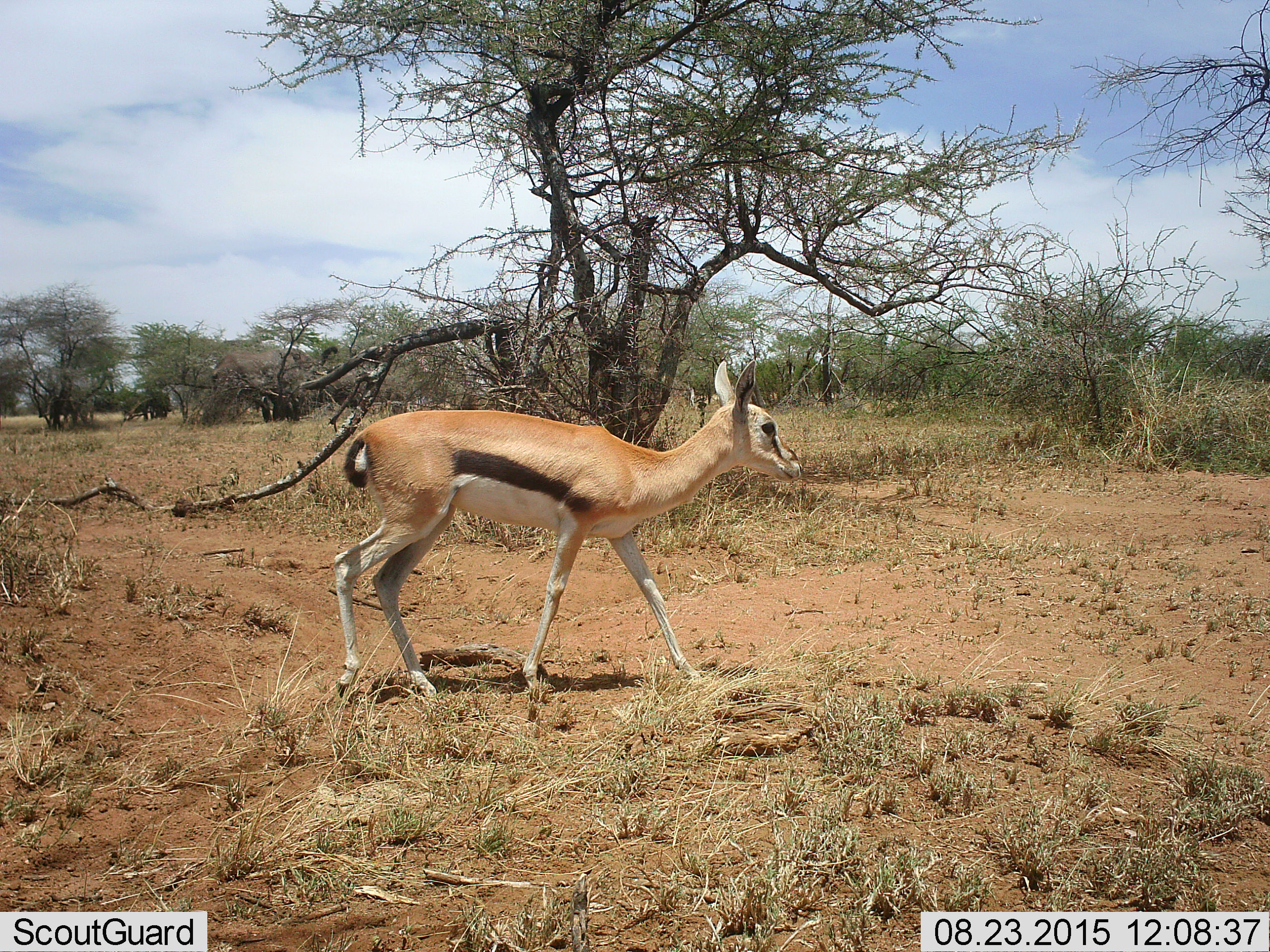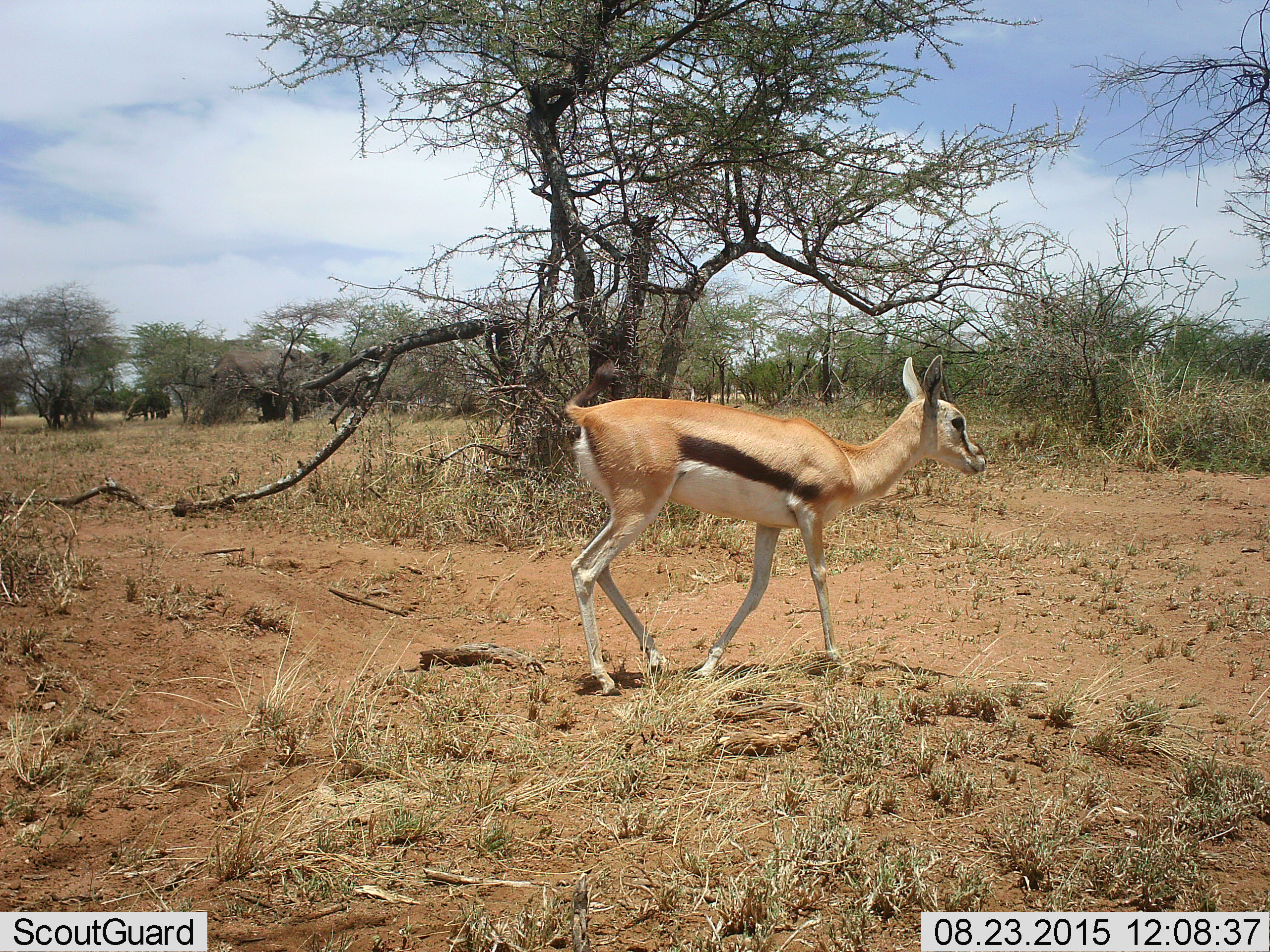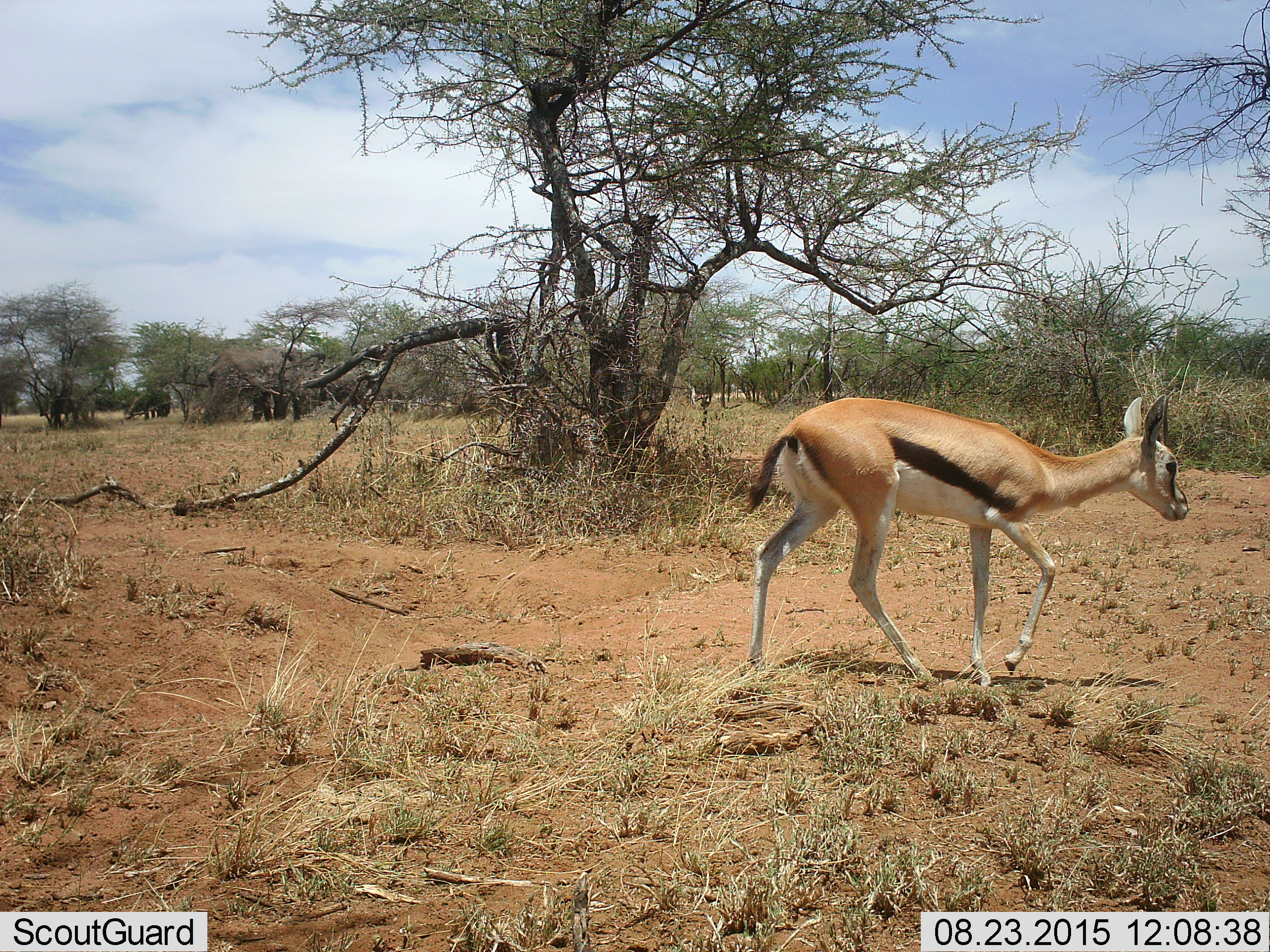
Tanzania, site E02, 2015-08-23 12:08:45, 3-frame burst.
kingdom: Animalia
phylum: Chordata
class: Mammalia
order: Artiodactyla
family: Bovidae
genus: Eudorcas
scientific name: Eudorcas thomsonii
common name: thomson's gazelle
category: gazellethomsons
Gazellethomsons (thomson's gazelle) (Eudorcas thomsonii), count 1. Behavior (volunteer vote fractions): standing 5%, resting 0%, moving 100%, interacting 0%. Young present (vote fraction): 20%. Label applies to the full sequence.